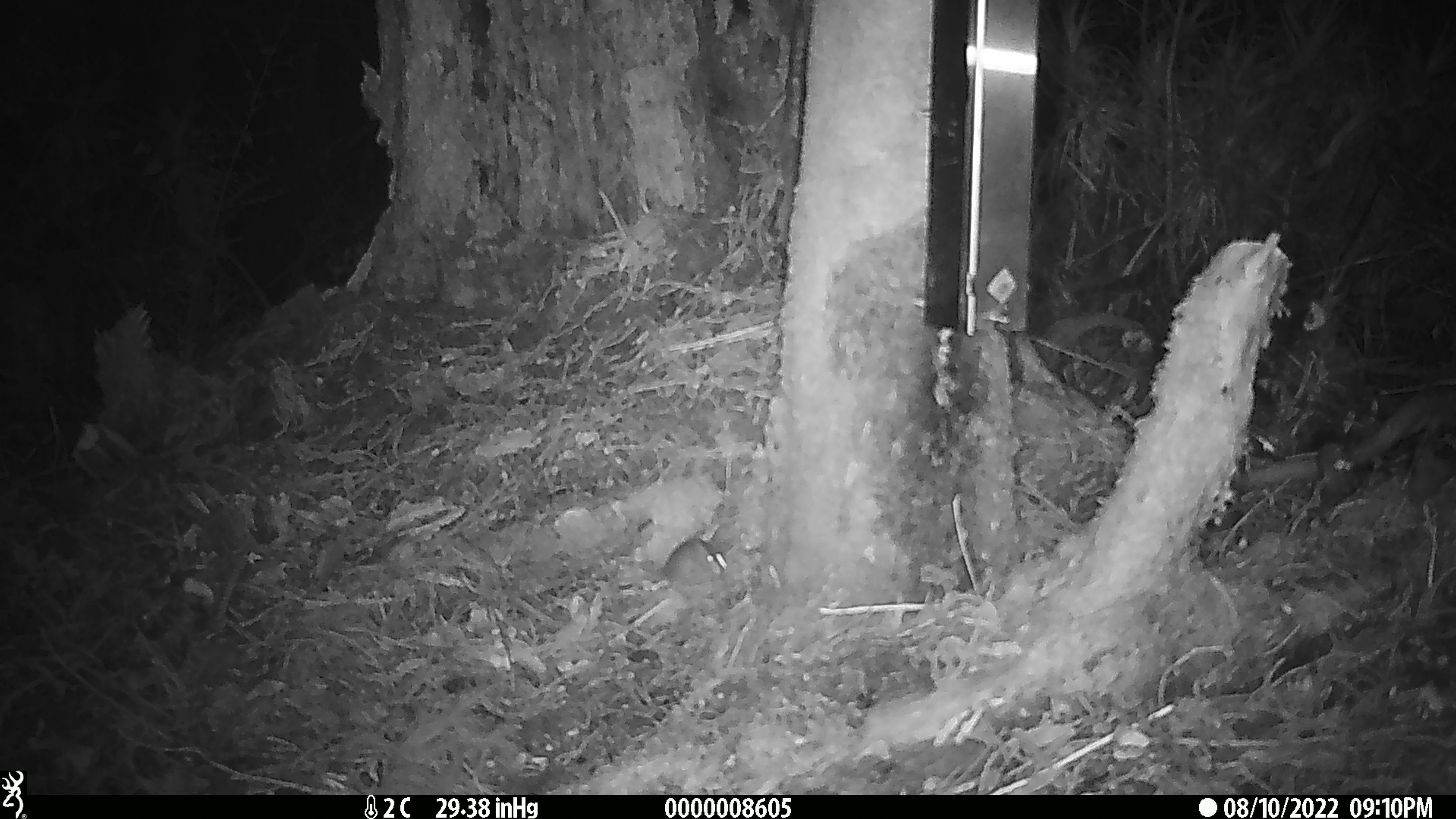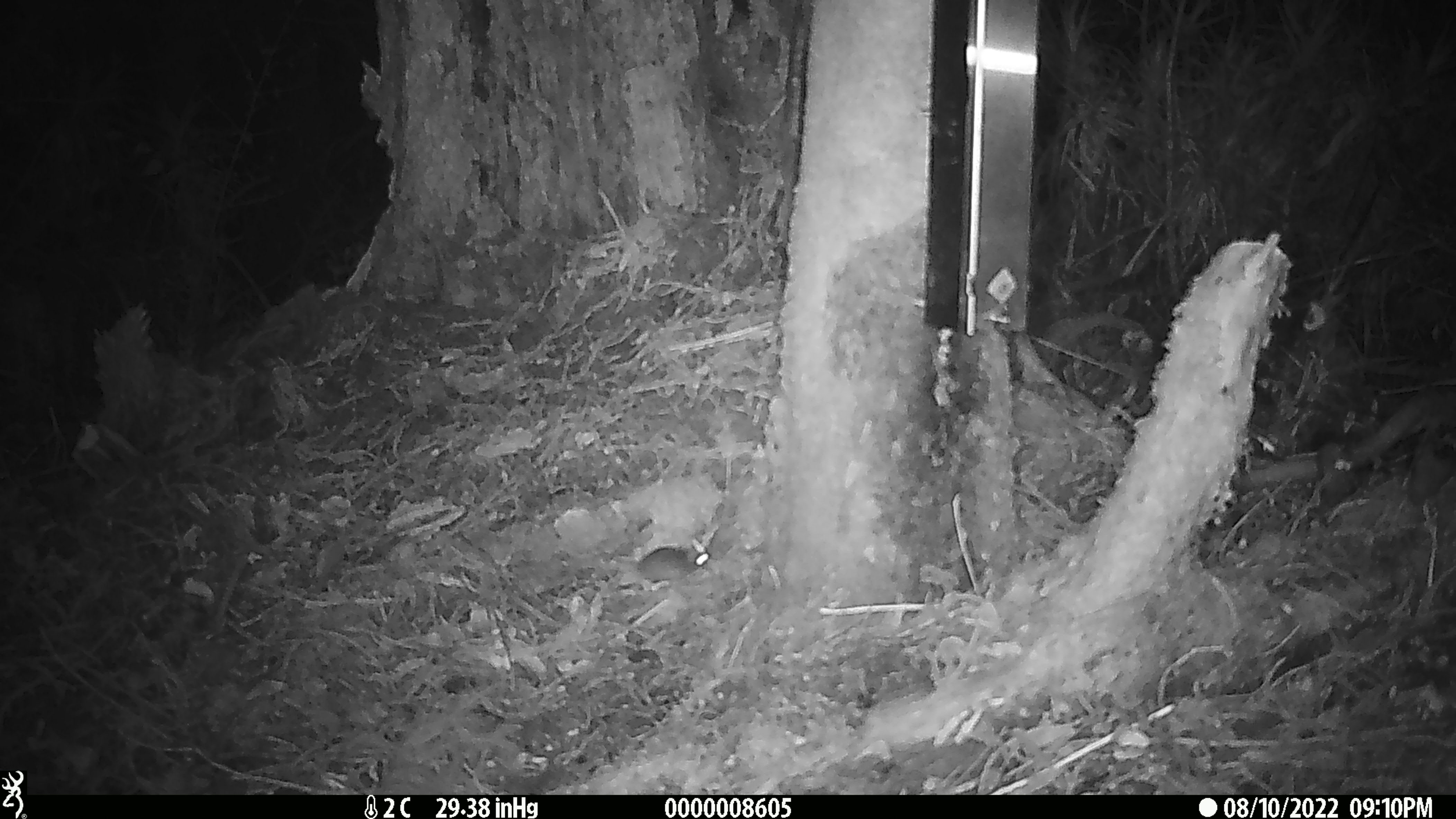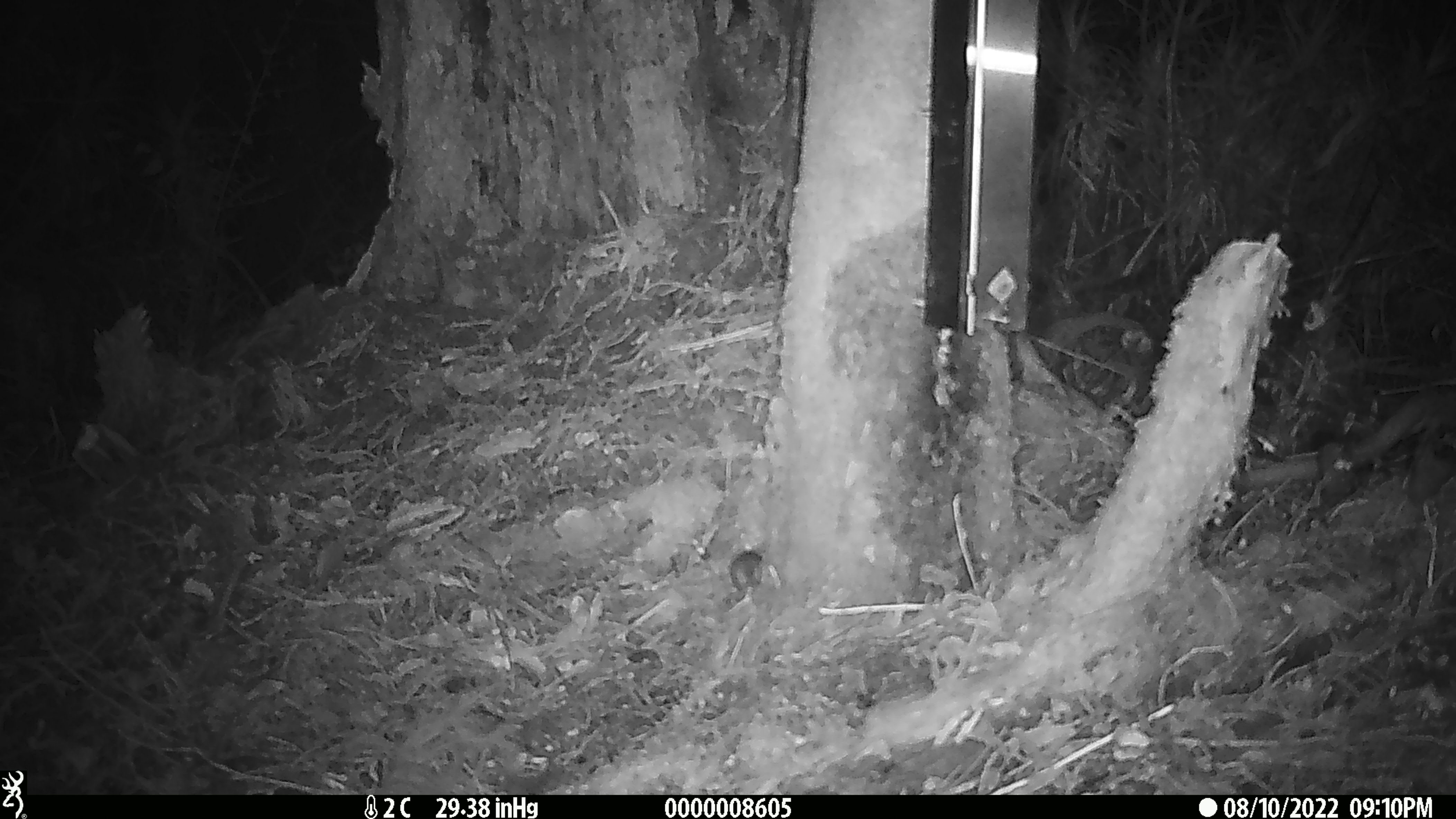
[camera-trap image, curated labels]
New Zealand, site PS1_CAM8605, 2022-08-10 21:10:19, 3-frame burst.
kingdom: Animalia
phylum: Chordata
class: Mammalia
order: Rodentia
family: Muridae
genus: Mus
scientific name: Mus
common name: mouse